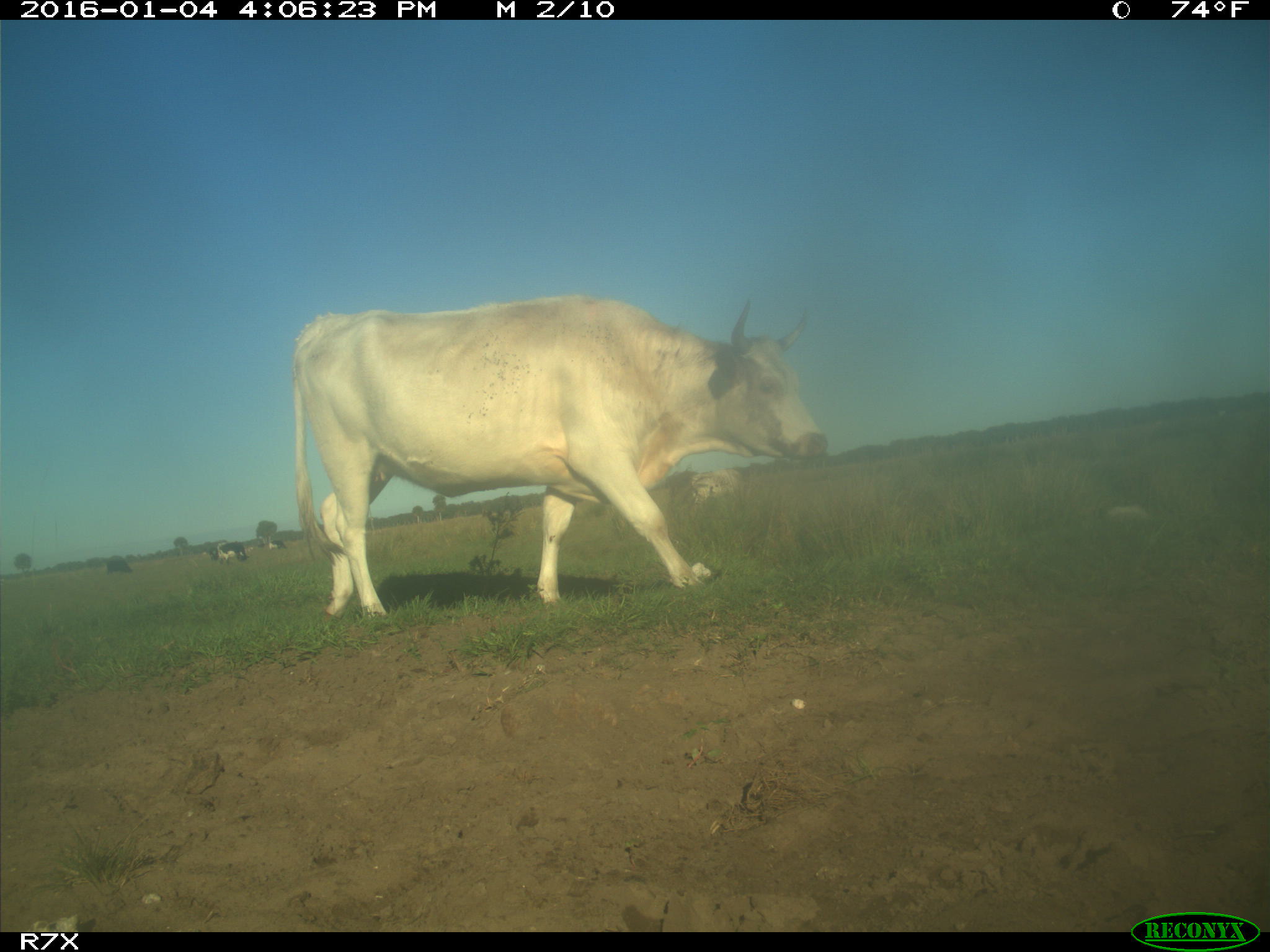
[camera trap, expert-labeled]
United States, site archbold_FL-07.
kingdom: Animalia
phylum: Chordata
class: Mammalia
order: Artiodactyla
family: Bovidae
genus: Bos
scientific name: Bos taurus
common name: domestic cow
Bos taurus (domestic cow).